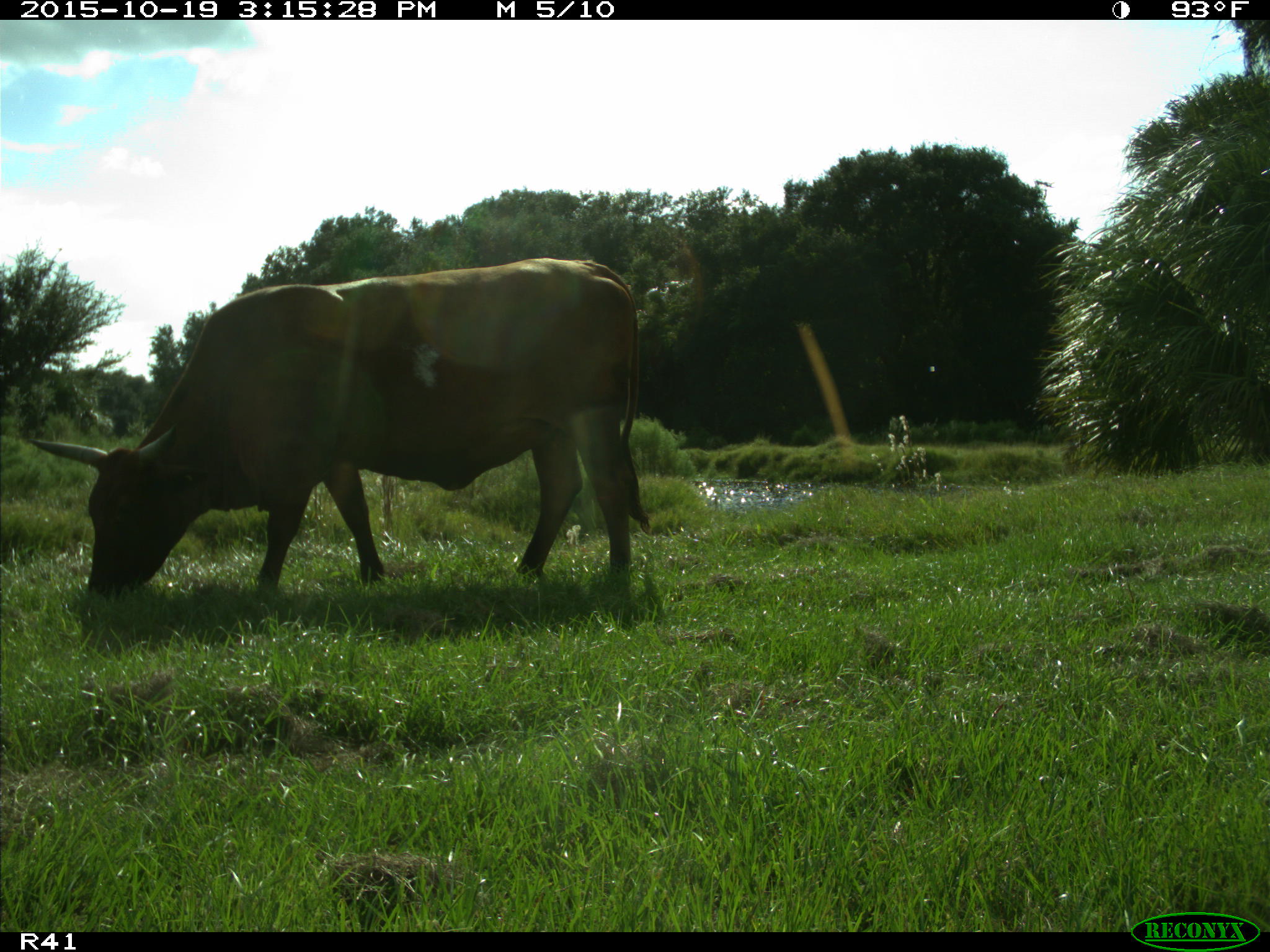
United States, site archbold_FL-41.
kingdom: Animalia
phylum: Chordata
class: Mammalia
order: Artiodactyla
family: Bovidae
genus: Bos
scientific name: Bos taurus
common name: domestic cow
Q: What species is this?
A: Bos taurus (domestic cow).